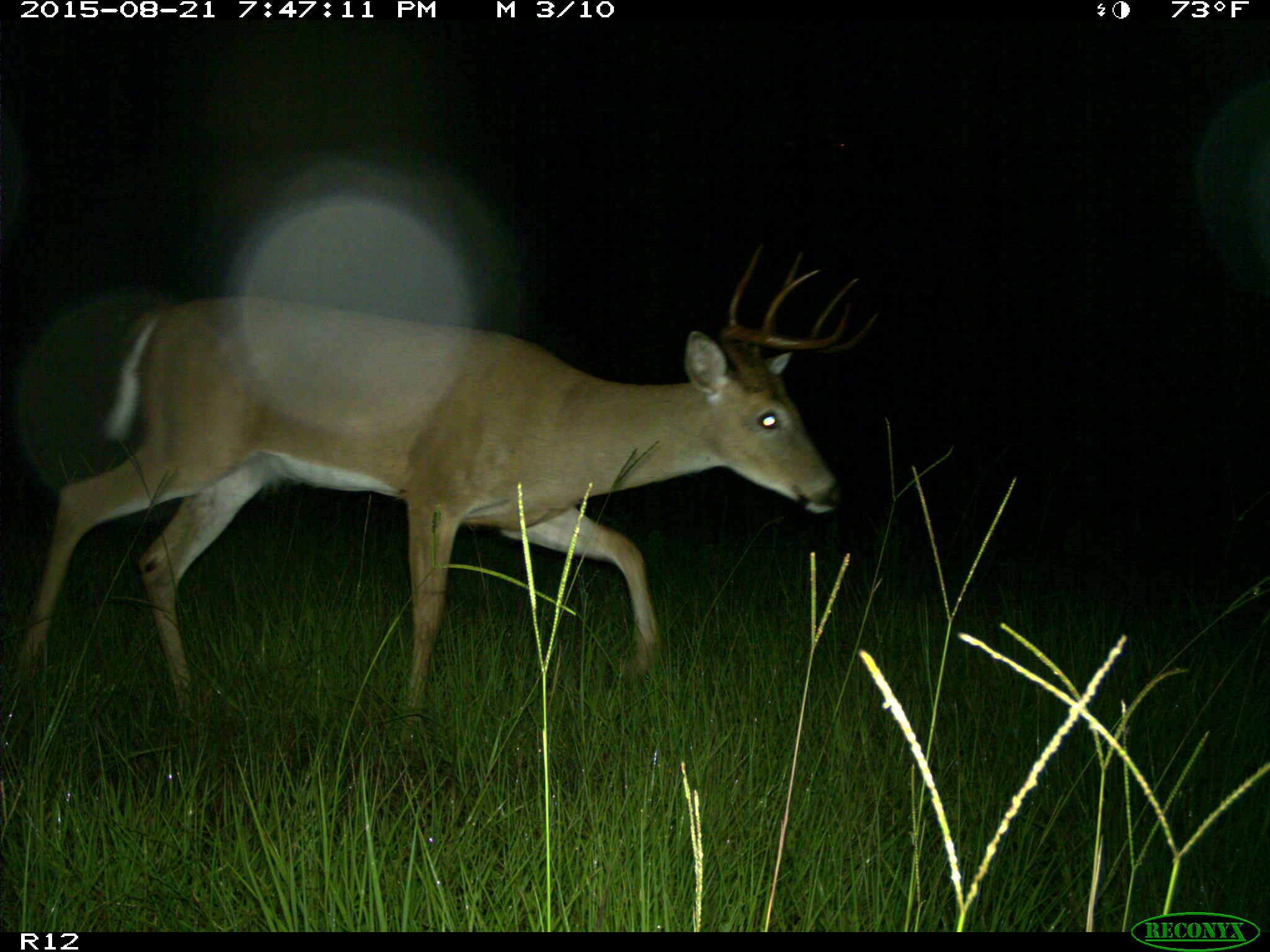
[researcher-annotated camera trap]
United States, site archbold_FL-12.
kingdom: Animalia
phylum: Chordata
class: Mammalia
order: Artiodactyla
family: Cervidae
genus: Odocoileus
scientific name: Odocoileus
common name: deer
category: unidentified deer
Unidentified deer (deer) (Odocoileus).